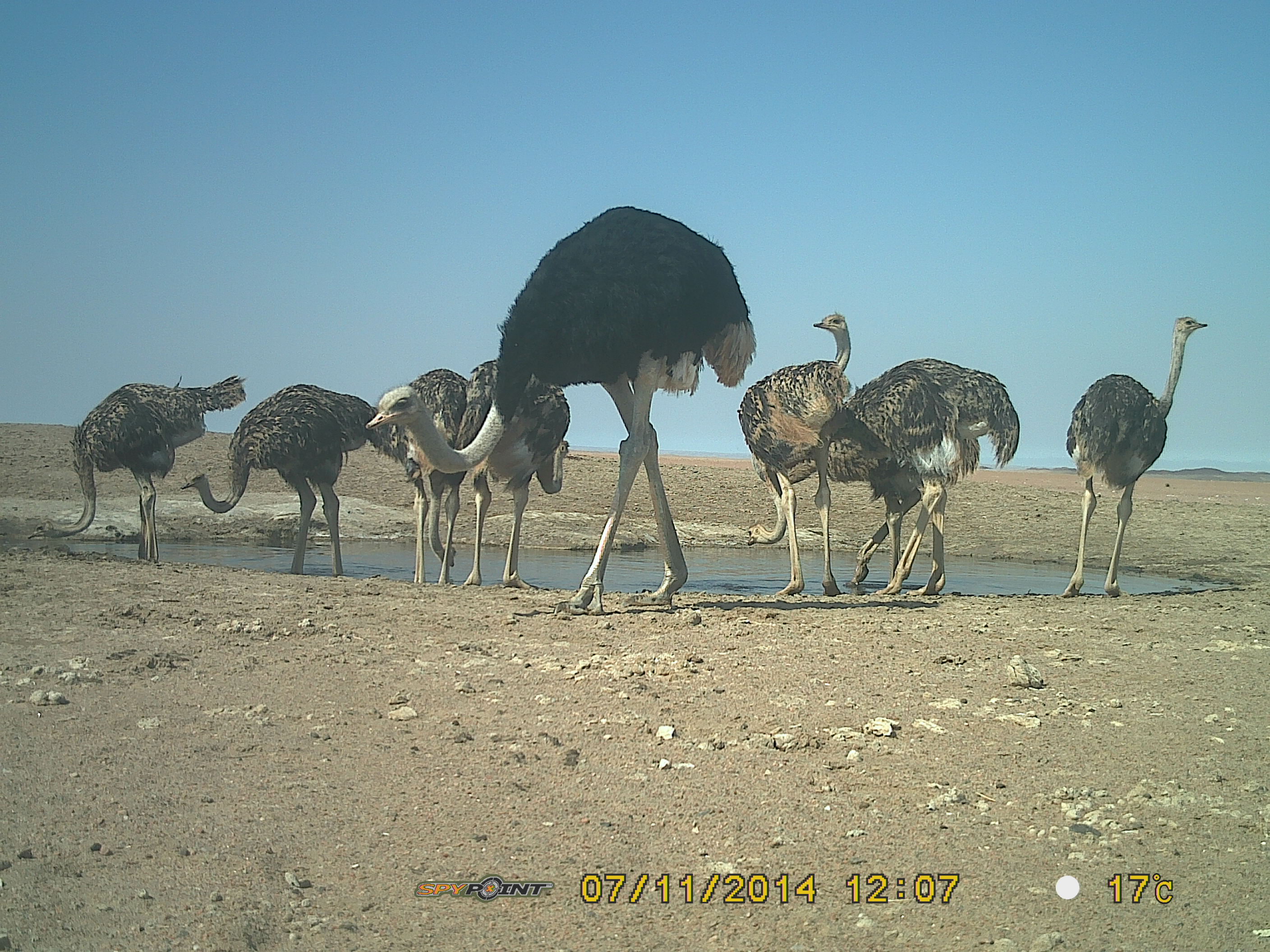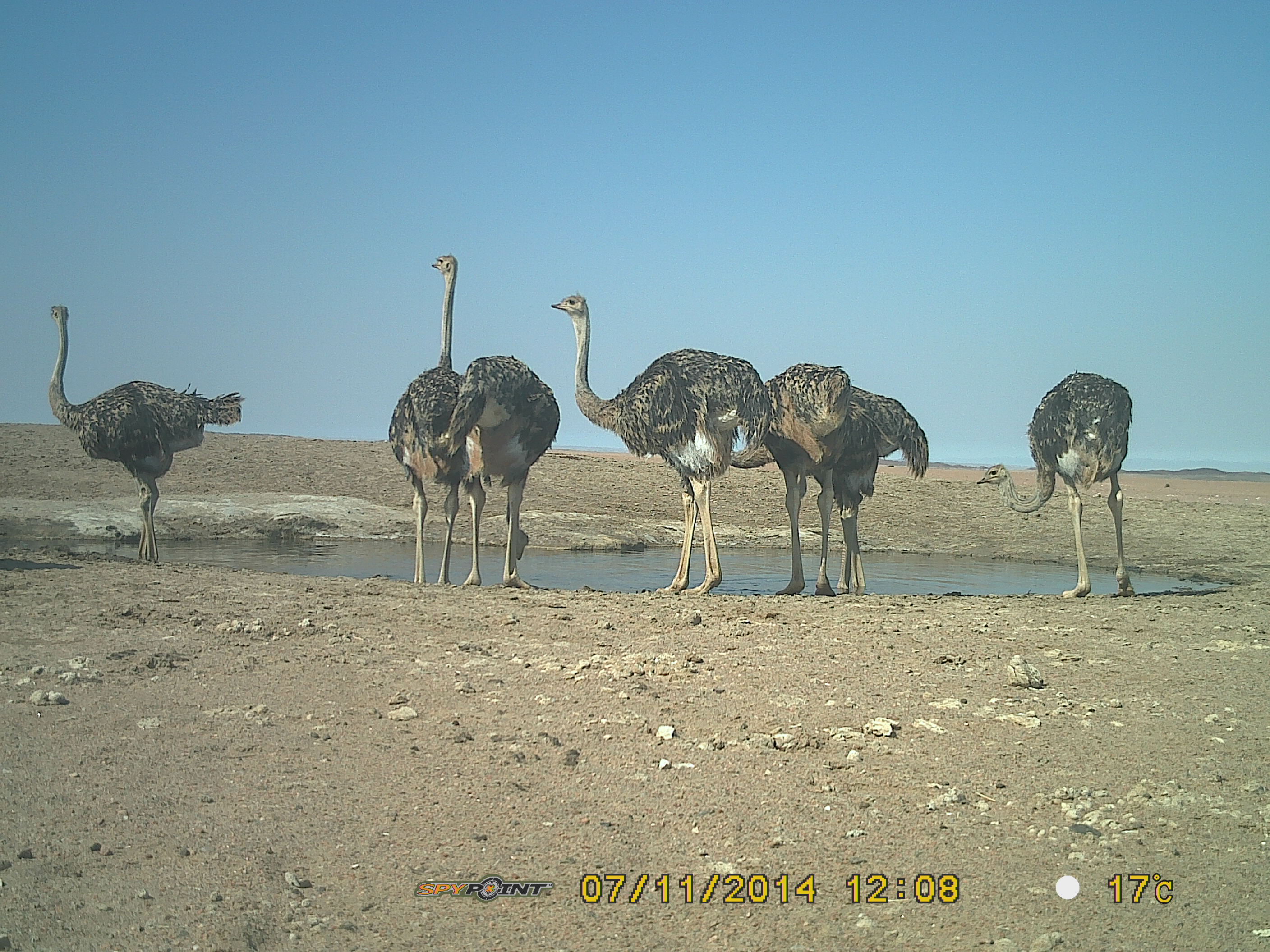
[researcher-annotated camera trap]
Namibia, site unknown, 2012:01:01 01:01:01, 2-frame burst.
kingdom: Animalia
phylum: Chordata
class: Aves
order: Struthioniformes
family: Struthionidae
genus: Struthio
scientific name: Struthio camelus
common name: common ostrich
Struthio camelus (common ostrich).